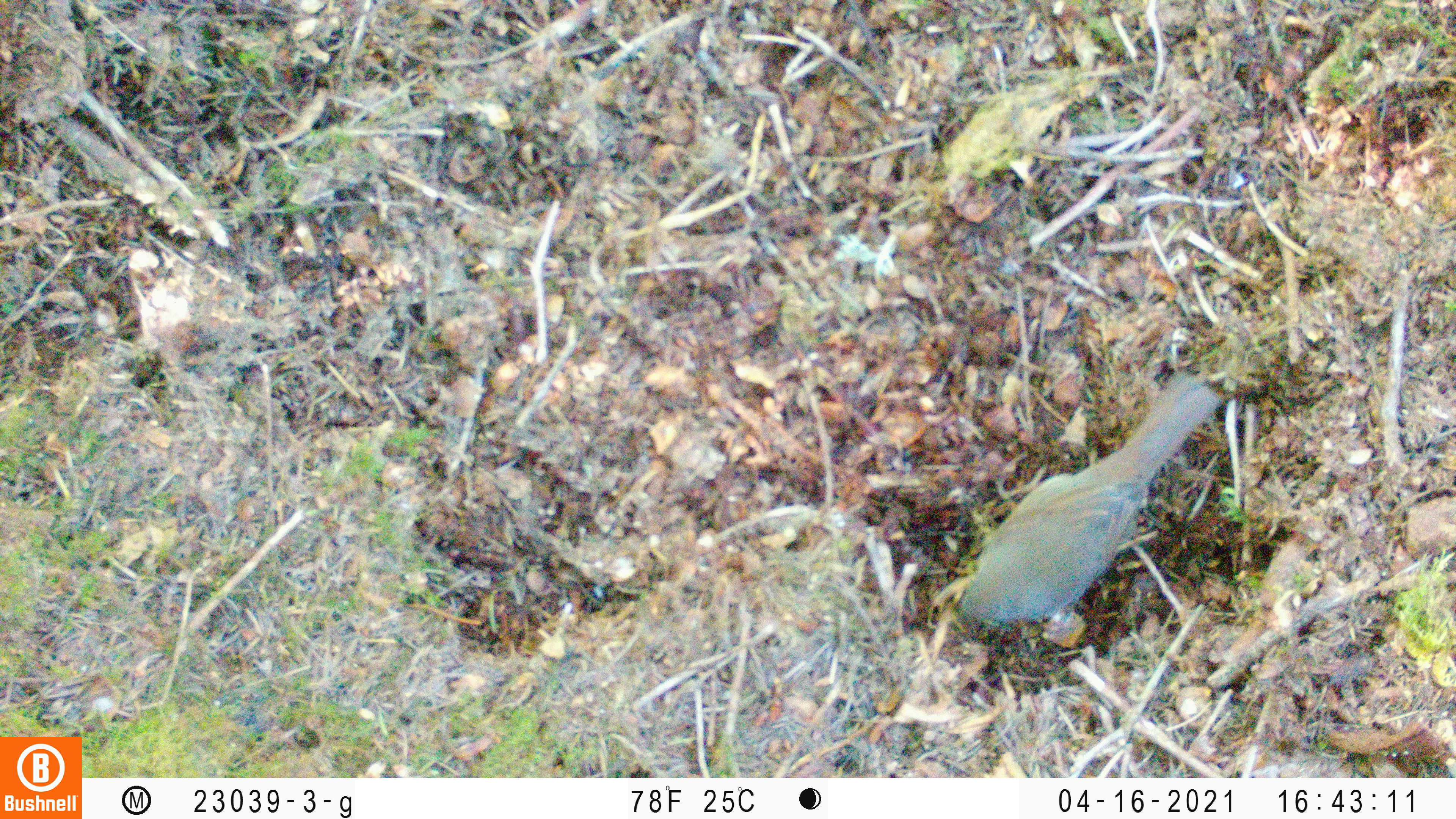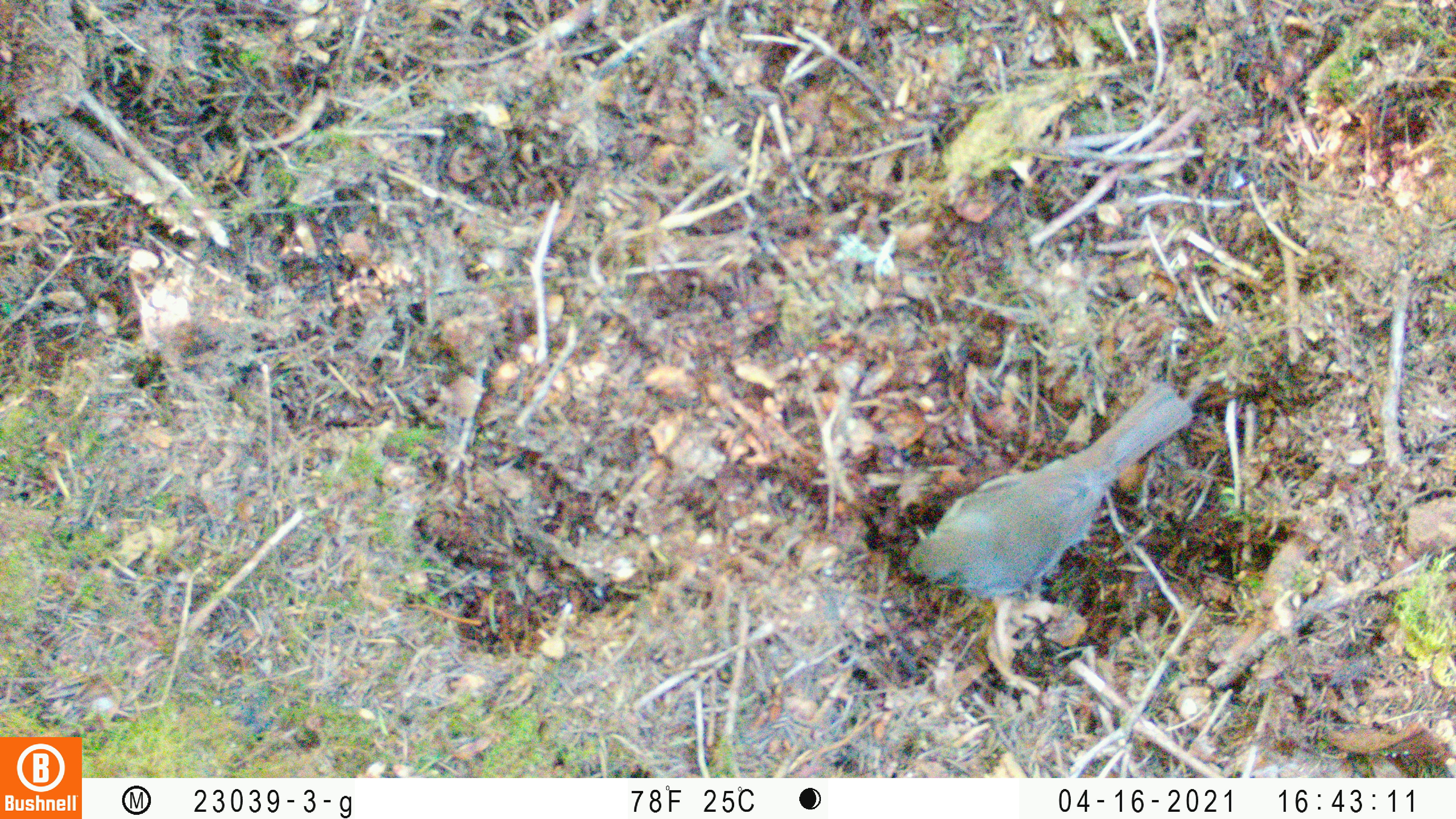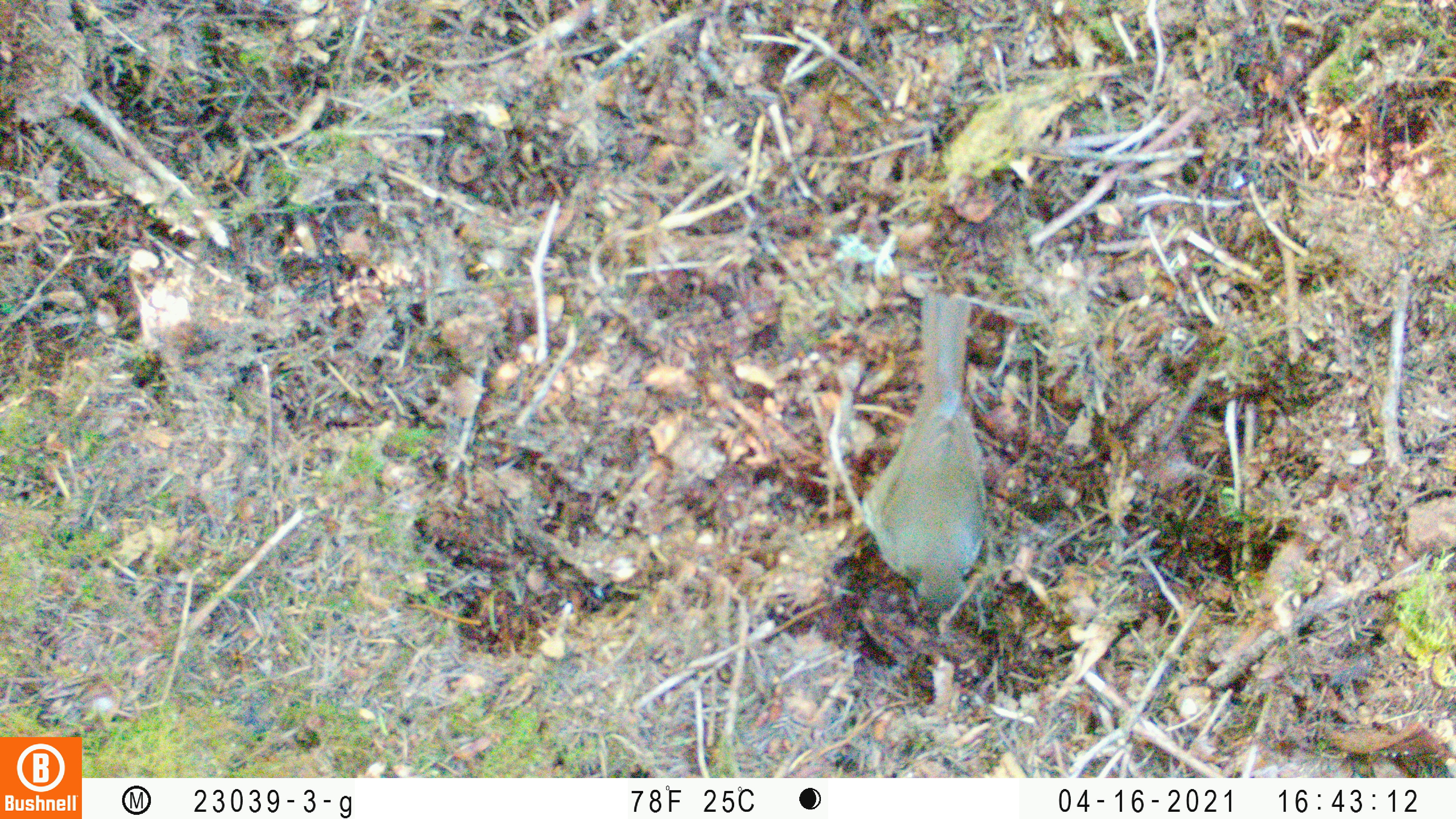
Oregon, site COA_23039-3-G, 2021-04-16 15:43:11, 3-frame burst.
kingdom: Animalia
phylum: Chordata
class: Aves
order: Passeriformes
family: Turdidae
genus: Catharus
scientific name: Catharus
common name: brown thrushes and nightingale-thrushes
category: catharus species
Catharus species (brown thrushes and nightingale-thrushes) (Catharus).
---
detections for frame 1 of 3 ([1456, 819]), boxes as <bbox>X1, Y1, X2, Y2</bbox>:
catharus species: <bbox>926, 347, 1243, 671</bbox>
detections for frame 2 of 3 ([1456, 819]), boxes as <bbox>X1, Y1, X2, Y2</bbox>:
catharus species: <bbox>881, 351, 1216, 627</bbox>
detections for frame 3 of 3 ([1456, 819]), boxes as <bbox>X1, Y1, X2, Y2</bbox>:
catharus species: <bbox>827, 247, 1041, 634</bbox>